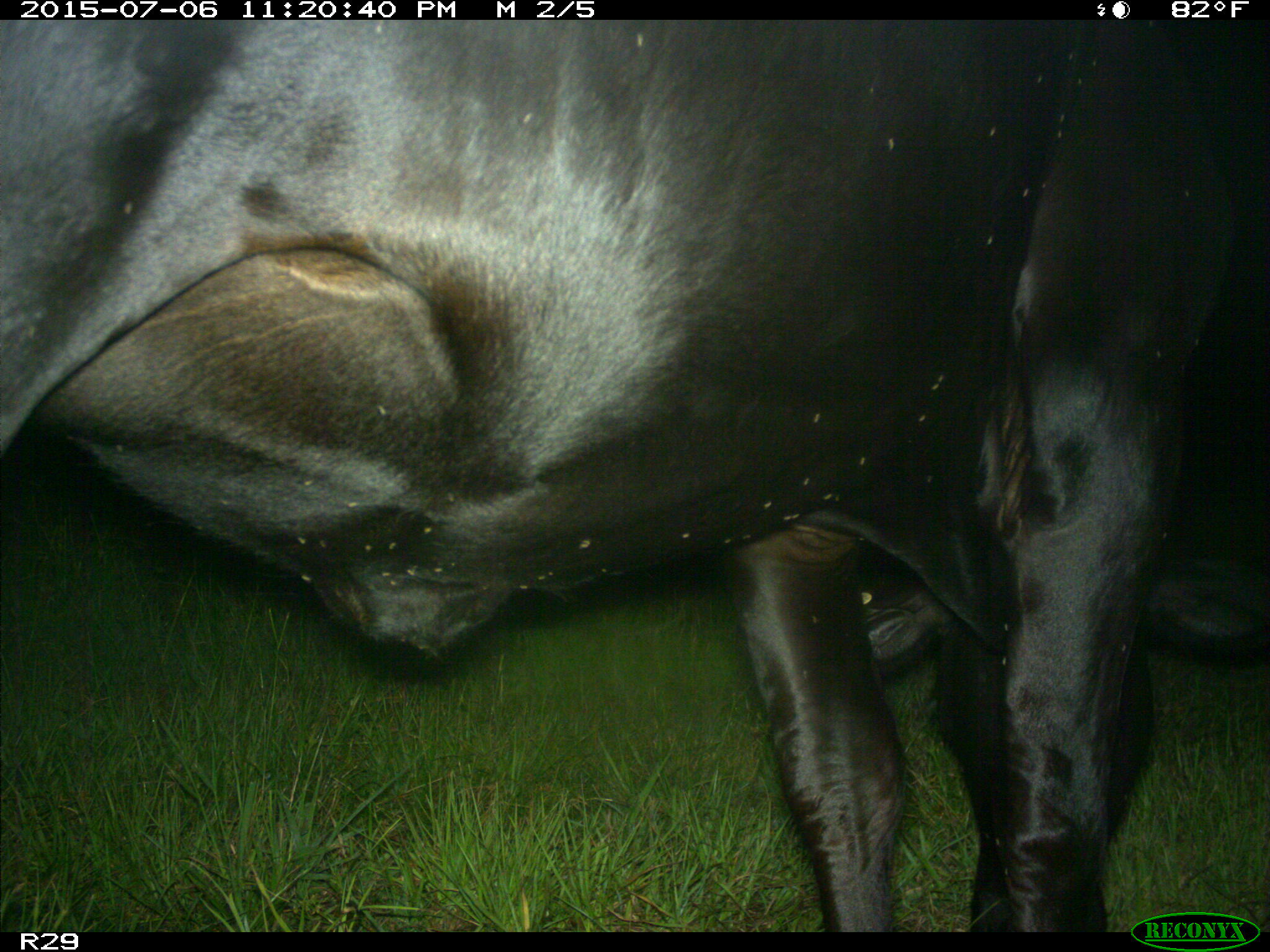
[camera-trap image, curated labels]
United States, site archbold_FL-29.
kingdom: Animalia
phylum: Chordata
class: Mammalia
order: Artiodactyla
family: Bovidae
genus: Bos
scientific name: Bos taurus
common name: domestic cow